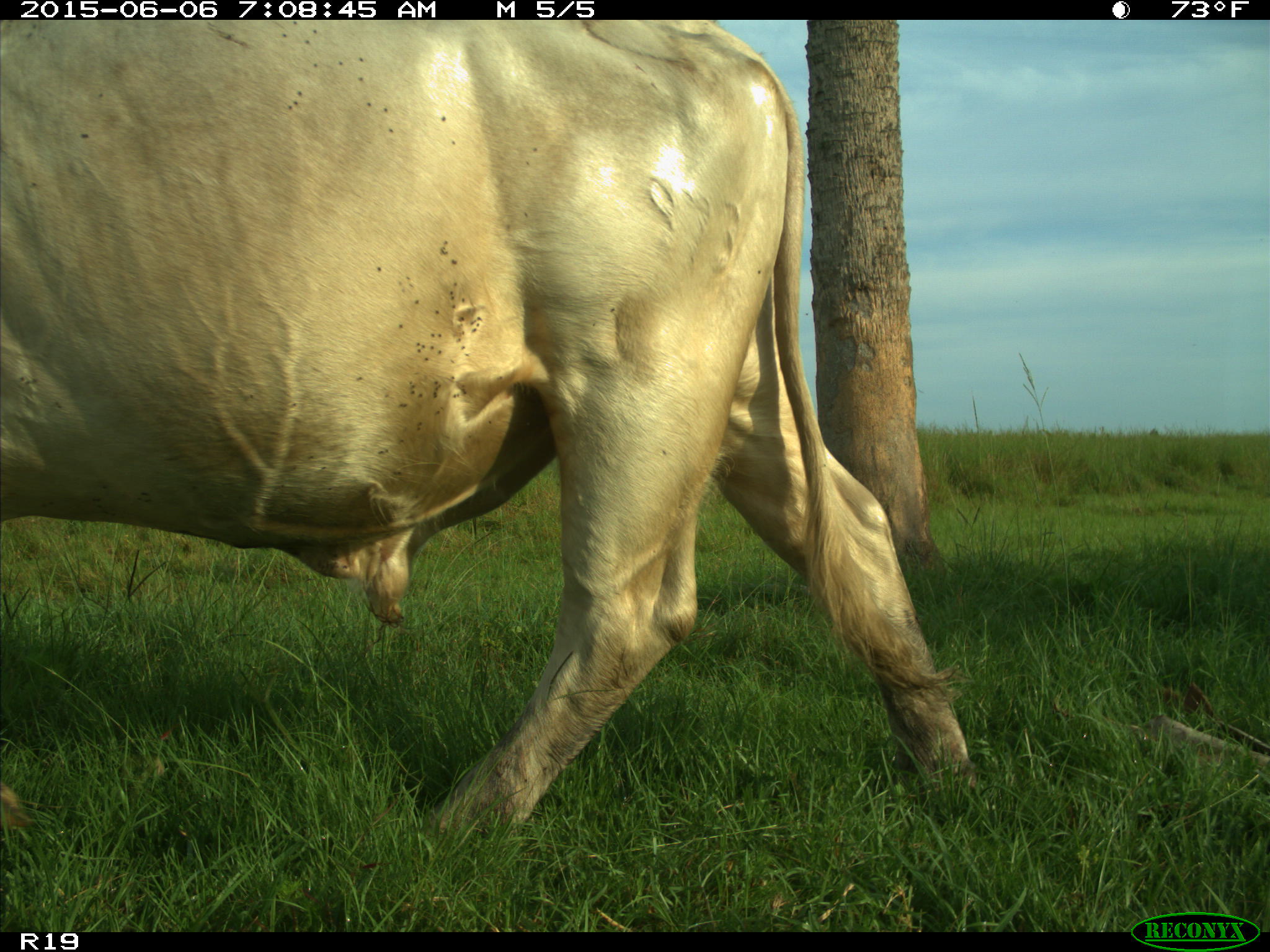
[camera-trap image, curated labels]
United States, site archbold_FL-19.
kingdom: Animalia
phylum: Chordata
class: Mammalia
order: Artiodactyla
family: Bovidae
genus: Bos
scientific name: Bos taurus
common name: domestic cow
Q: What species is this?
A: Bos taurus (domestic cow).